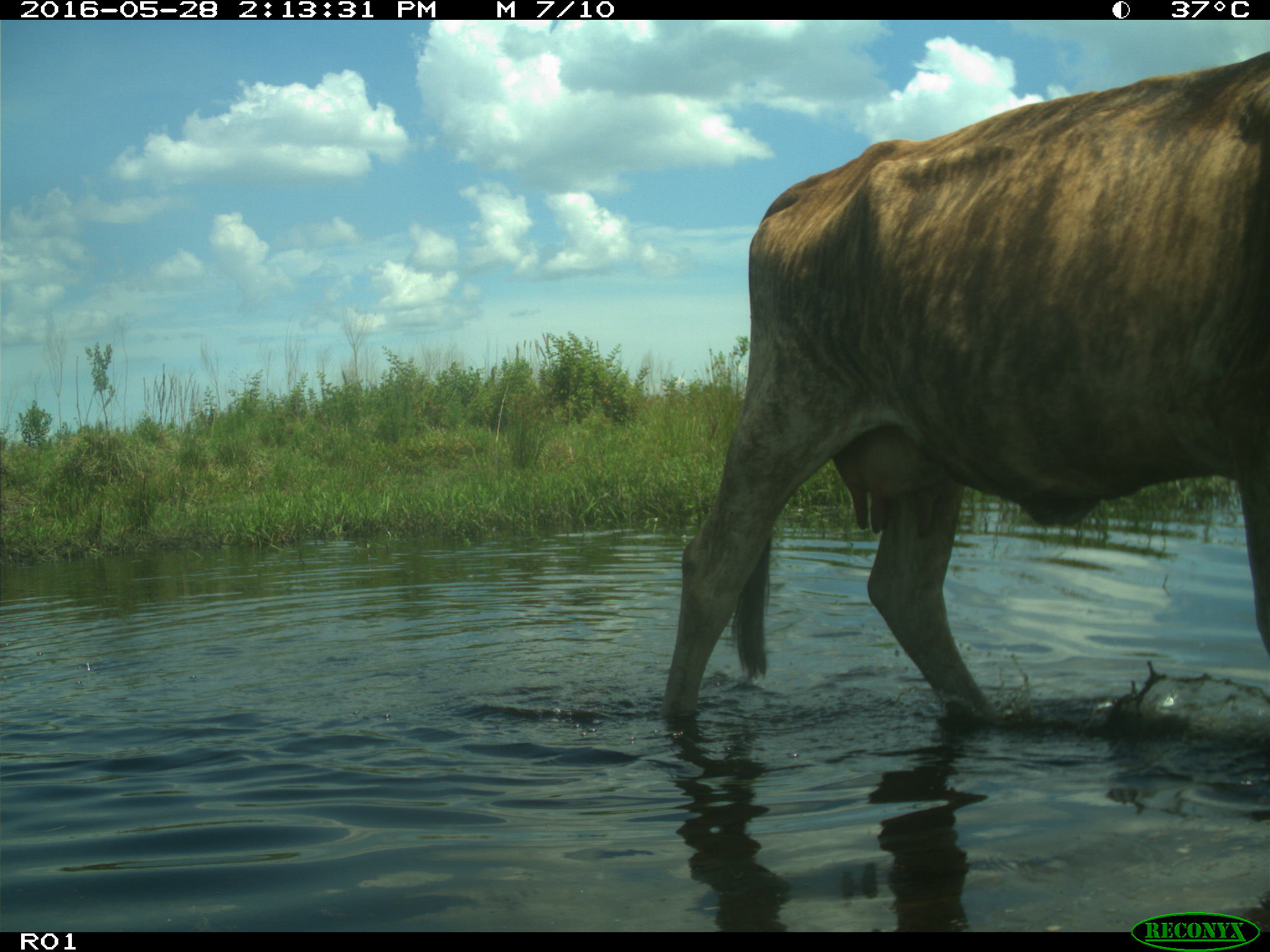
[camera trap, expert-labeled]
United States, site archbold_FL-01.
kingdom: Animalia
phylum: Chordata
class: Mammalia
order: Artiodactyla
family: Bovidae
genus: Bos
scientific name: Bos taurus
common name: domestic cow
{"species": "Bos taurus (domestic cow)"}